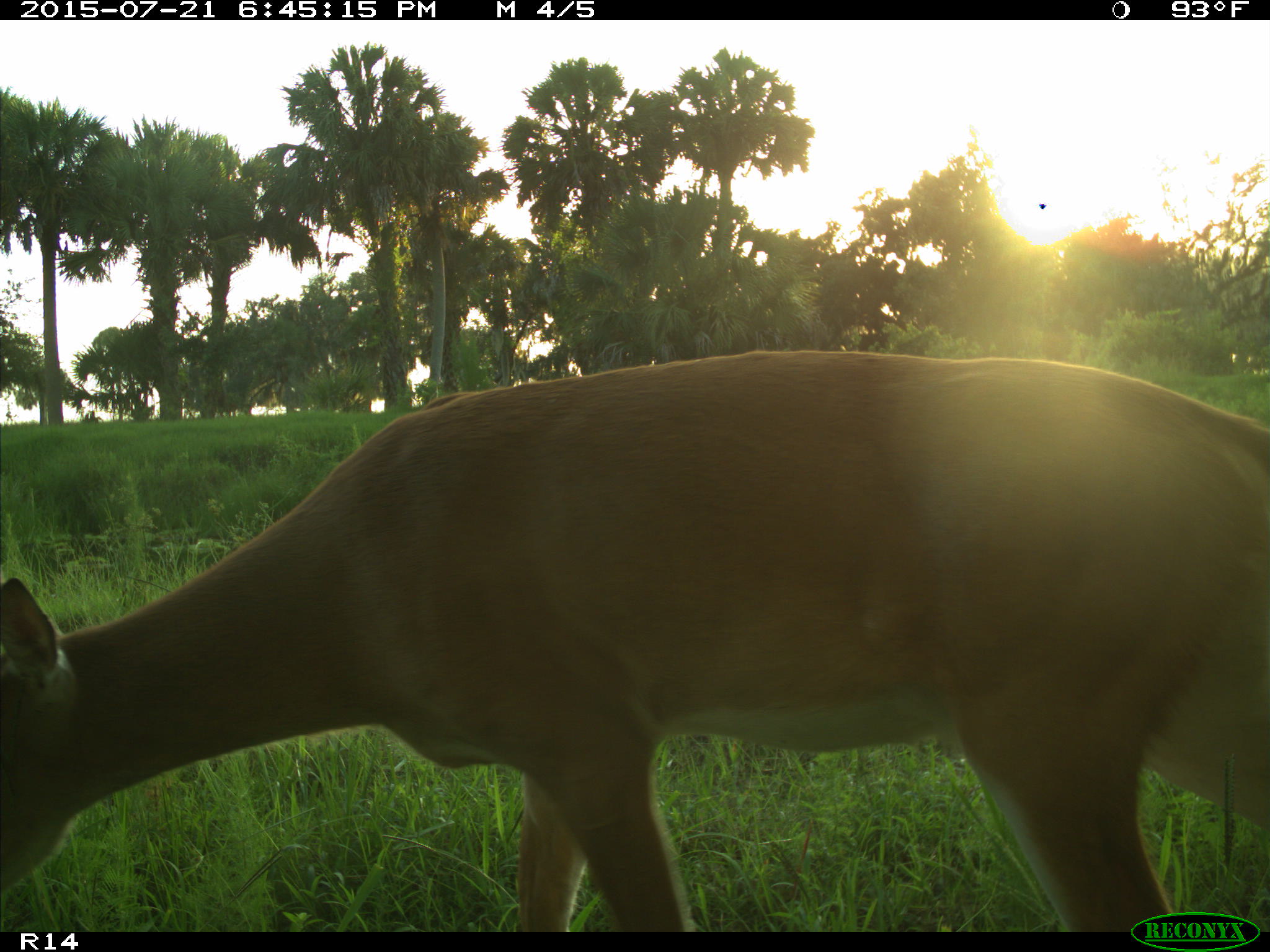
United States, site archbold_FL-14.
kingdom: Animalia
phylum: Chordata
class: Mammalia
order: Artiodactyla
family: Cervidae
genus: Odocoileus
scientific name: Odocoileus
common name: deer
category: unidentified deer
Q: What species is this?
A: Unidentified deer (deer) (Odocoileus).